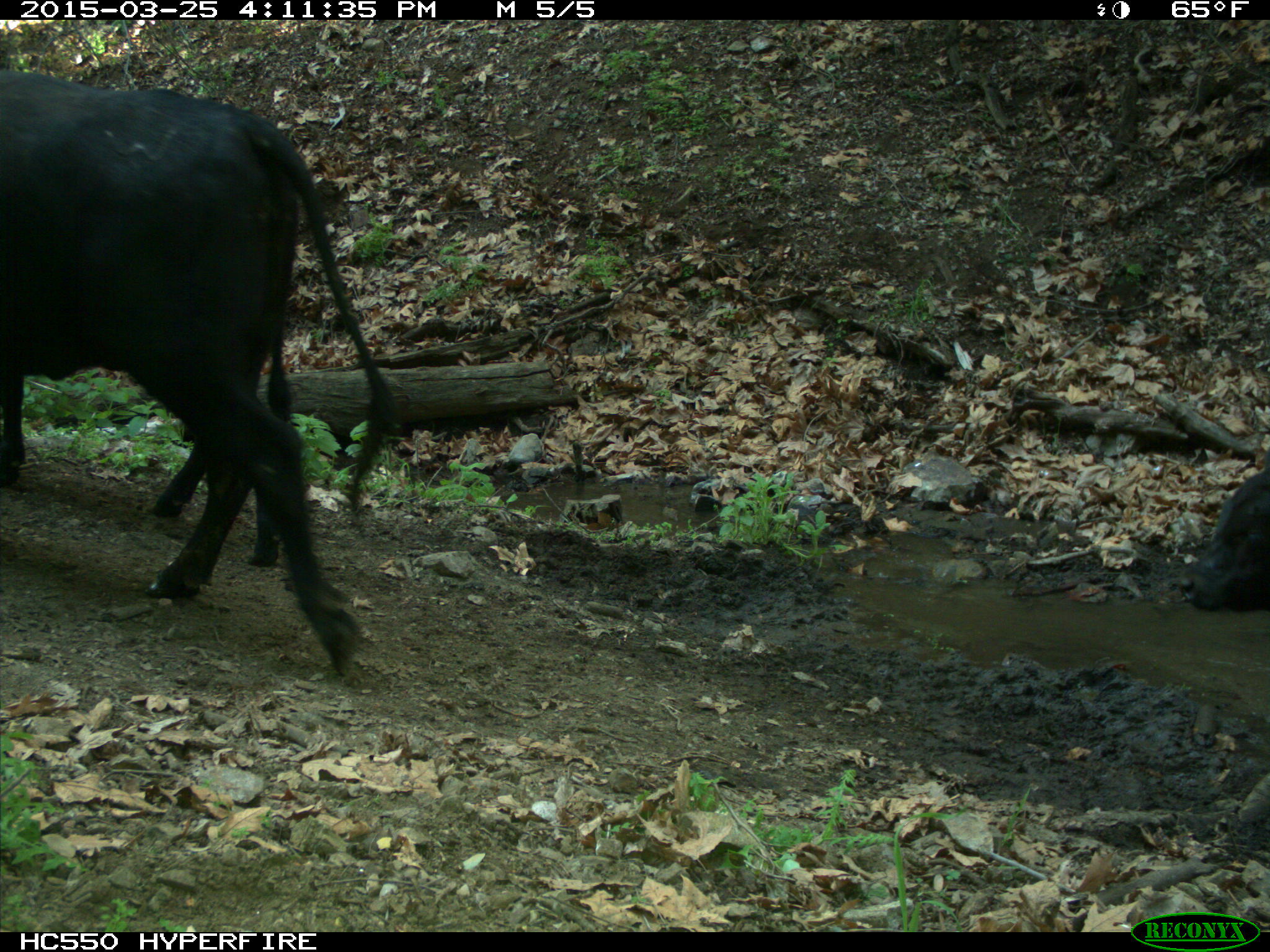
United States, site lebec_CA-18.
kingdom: Animalia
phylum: Chordata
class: Mammalia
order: Artiodactyla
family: Bovidae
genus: Bos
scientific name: Bos taurus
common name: domestic cow